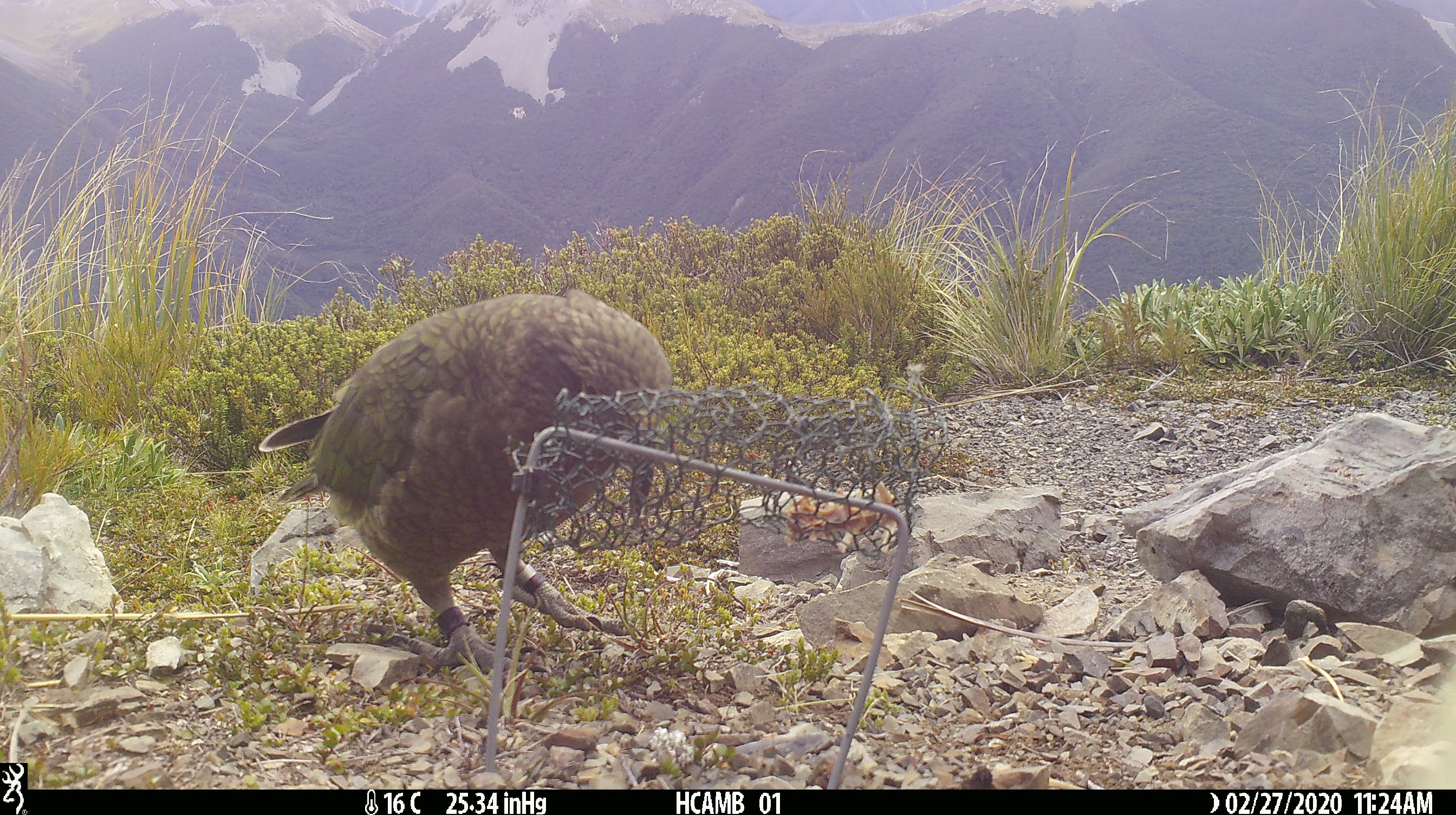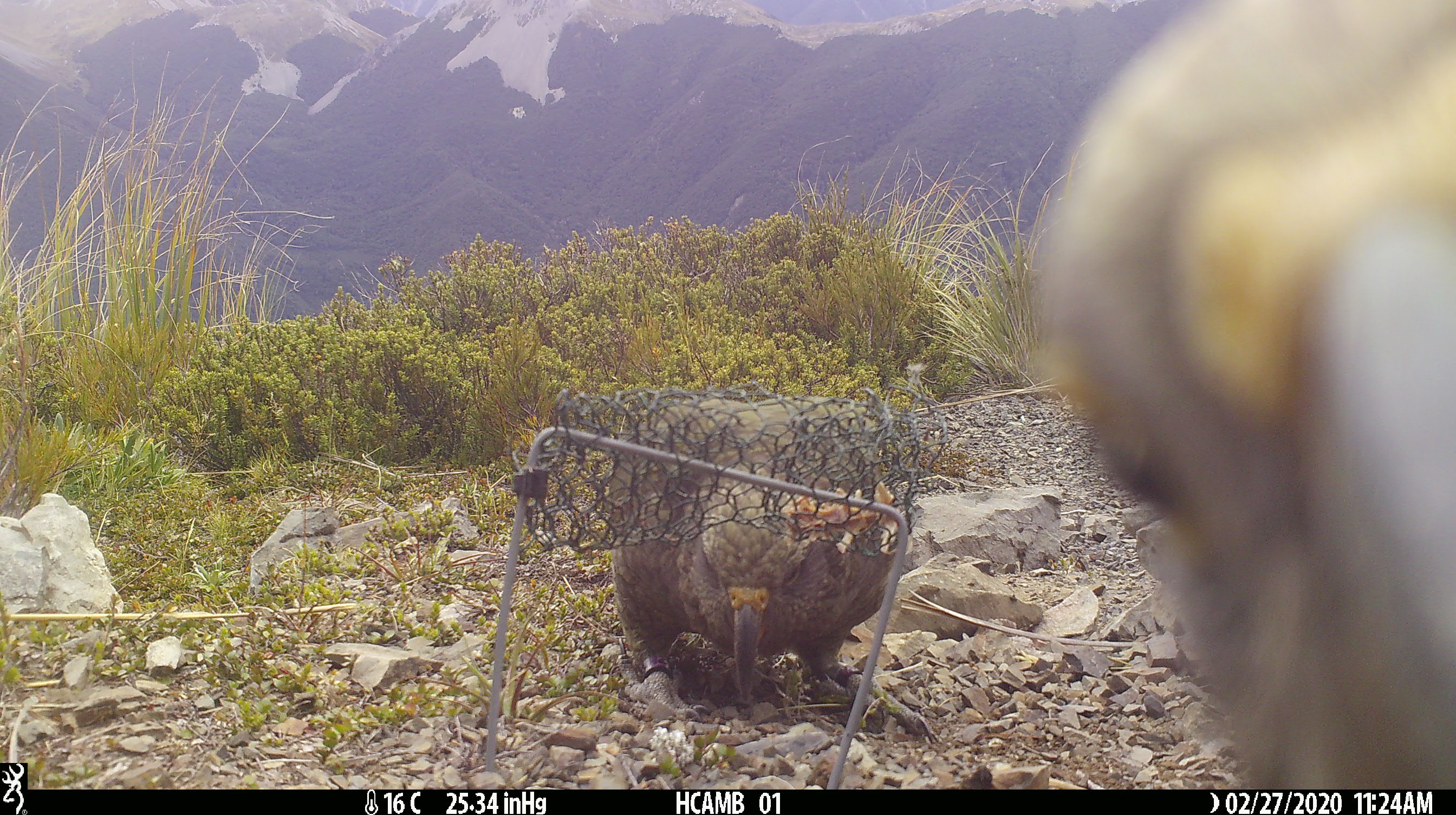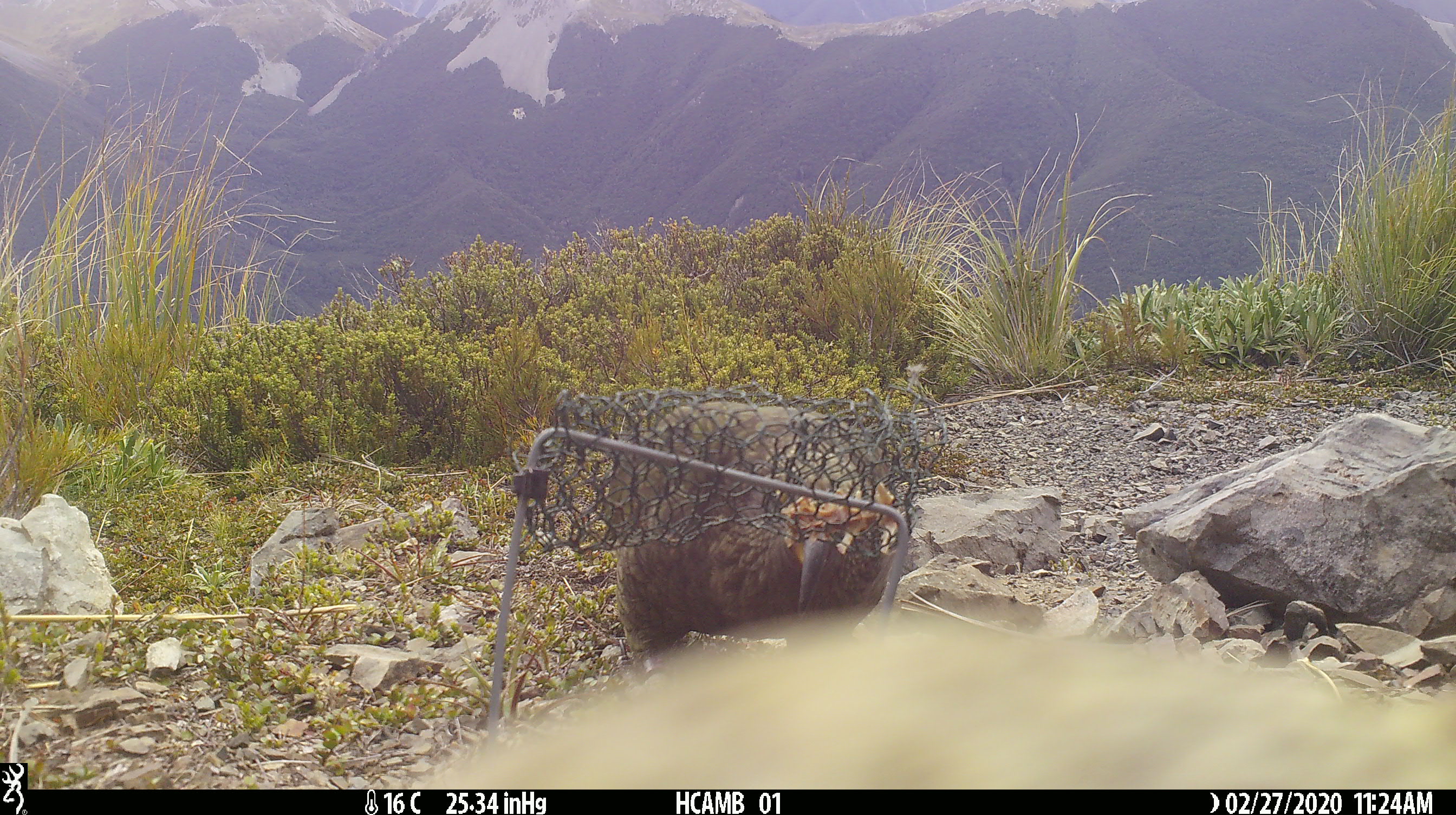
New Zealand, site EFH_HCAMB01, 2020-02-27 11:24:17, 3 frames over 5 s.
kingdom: Animalia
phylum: Chordata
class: Aves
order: Psittaciformes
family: Strigopidae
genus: Nestor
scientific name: Nestor notabilis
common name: kea